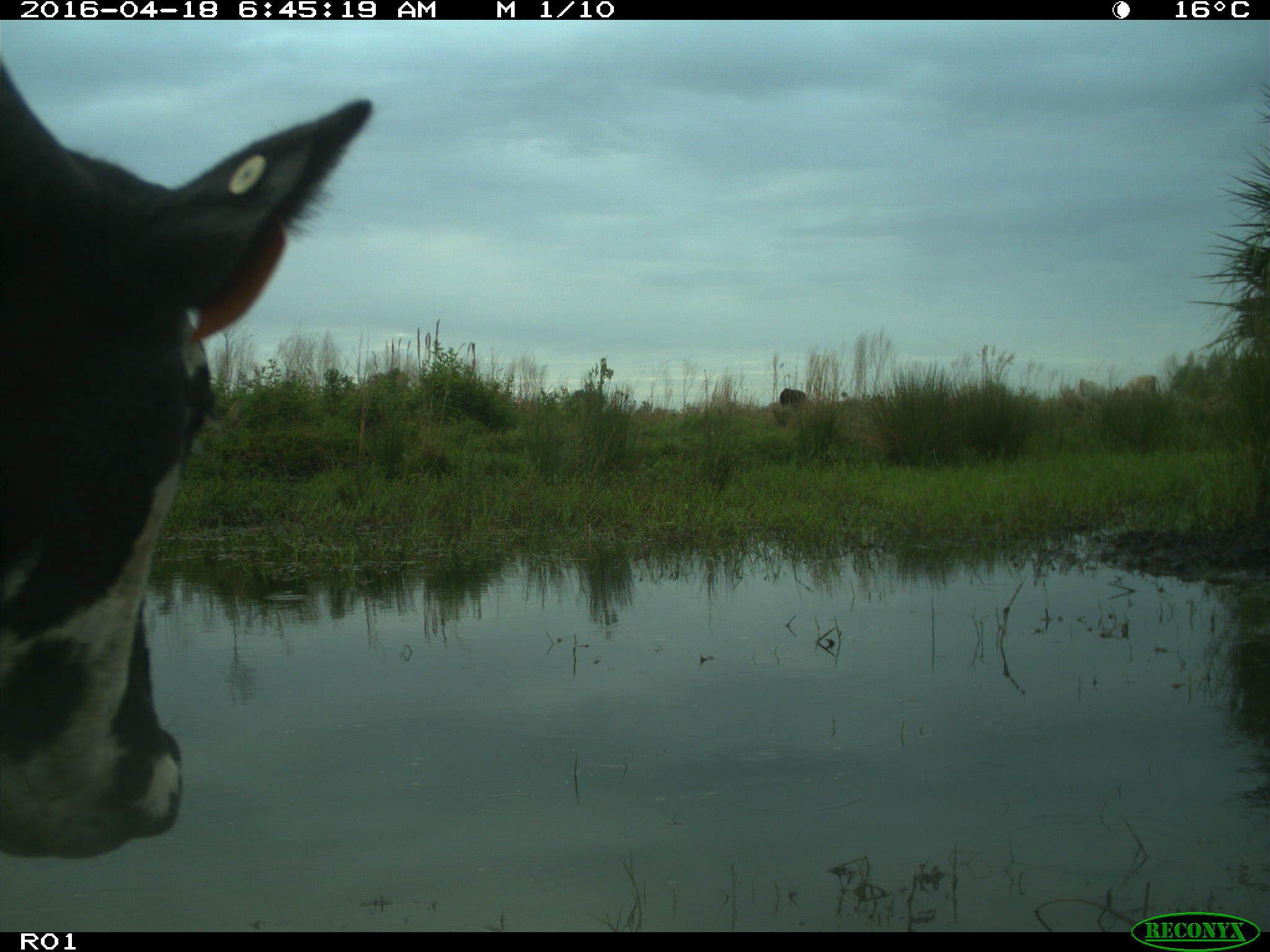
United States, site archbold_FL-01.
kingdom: Animalia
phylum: Chordata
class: Mammalia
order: Artiodactyla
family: Bovidae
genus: Bos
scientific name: Bos taurus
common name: domestic cow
Bos taurus (domestic cow).